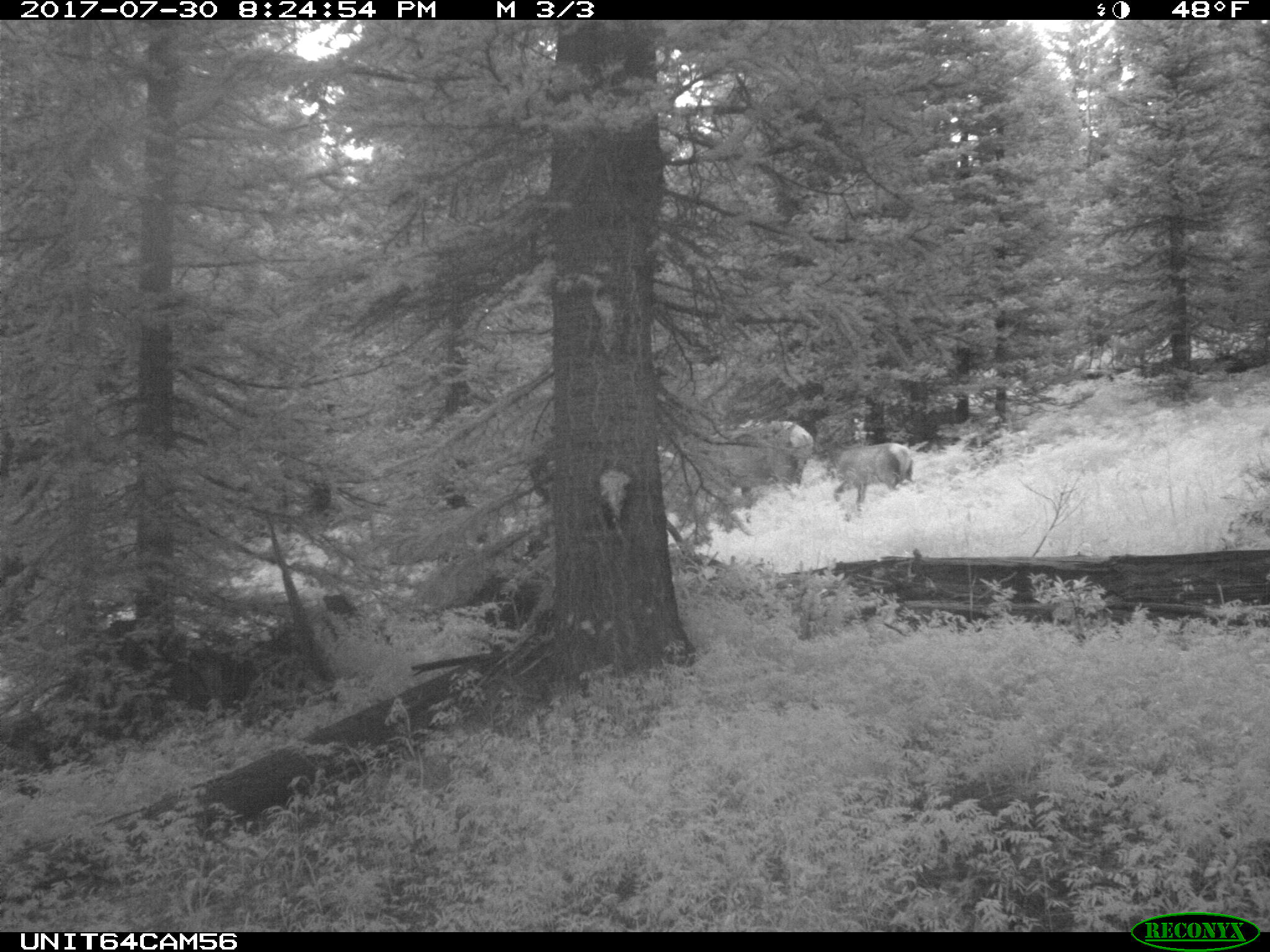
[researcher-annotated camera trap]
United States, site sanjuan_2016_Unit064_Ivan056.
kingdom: Animalia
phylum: Chordata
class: Mammalia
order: Artiodactyla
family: Cervidae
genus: Cervus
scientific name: Cervus elaphus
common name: red deer